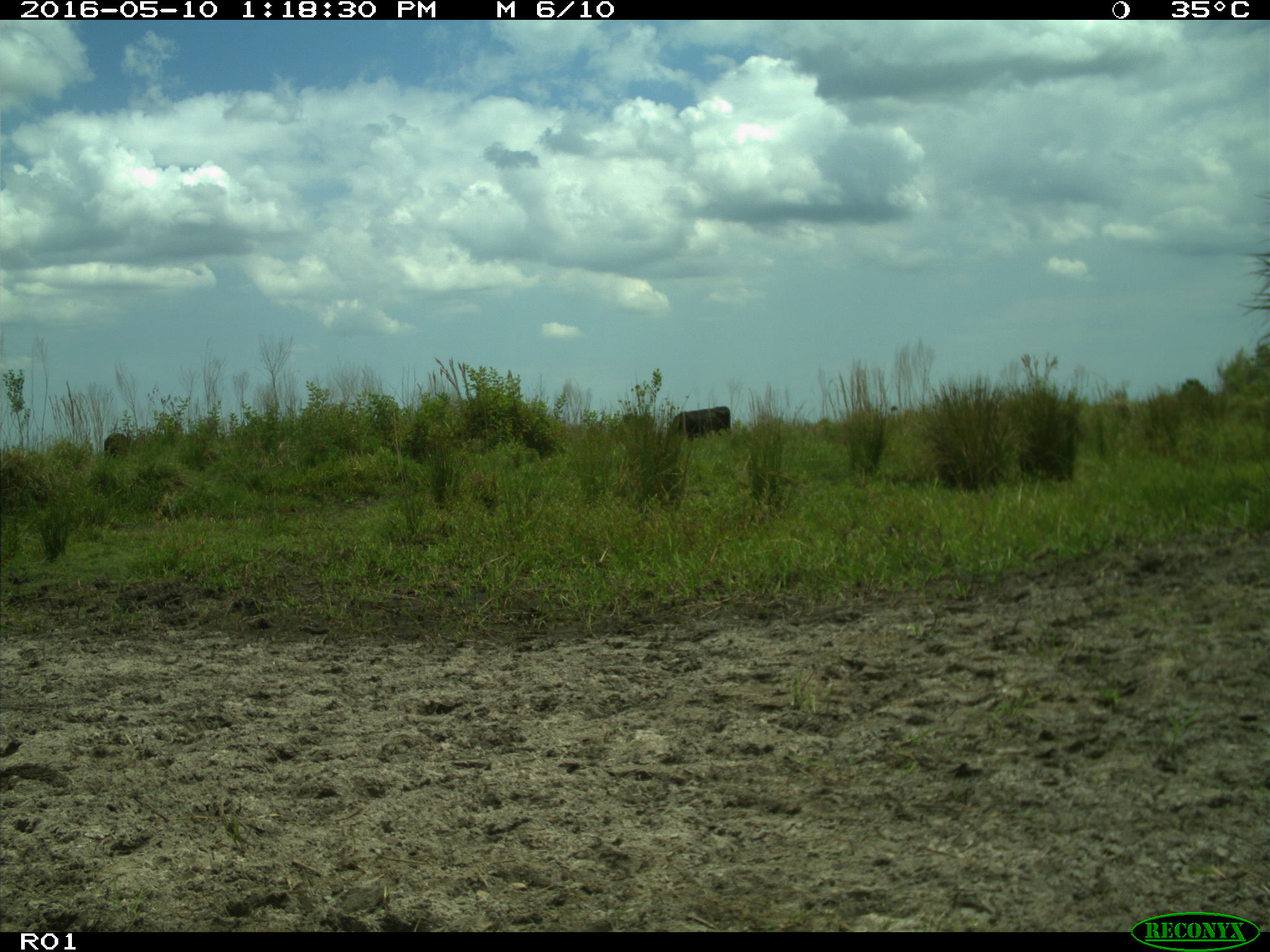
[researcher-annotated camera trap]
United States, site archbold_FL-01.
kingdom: Animalia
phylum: Chordata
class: Mammalia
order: Artiodactyla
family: Bovidae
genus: Bos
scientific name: Bos taurus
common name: domestic cow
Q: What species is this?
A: Bos taurus (domestic cow).